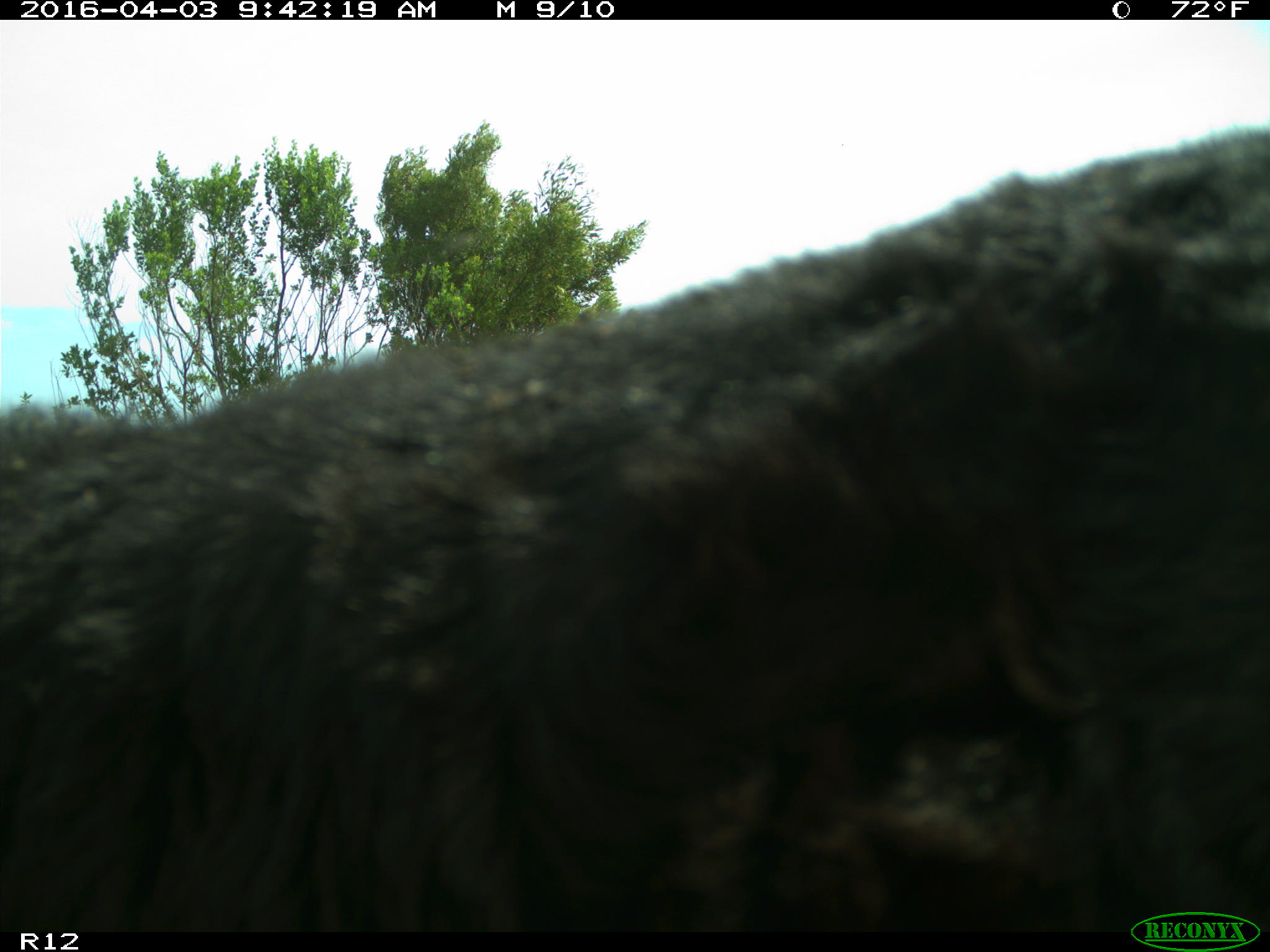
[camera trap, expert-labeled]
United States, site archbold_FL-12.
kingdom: Animalia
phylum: Chordata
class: Mammalia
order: Artiodactyla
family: Bovidae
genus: Bos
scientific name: Bos taurus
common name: domestic cow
Bos taurus (domestic cow).